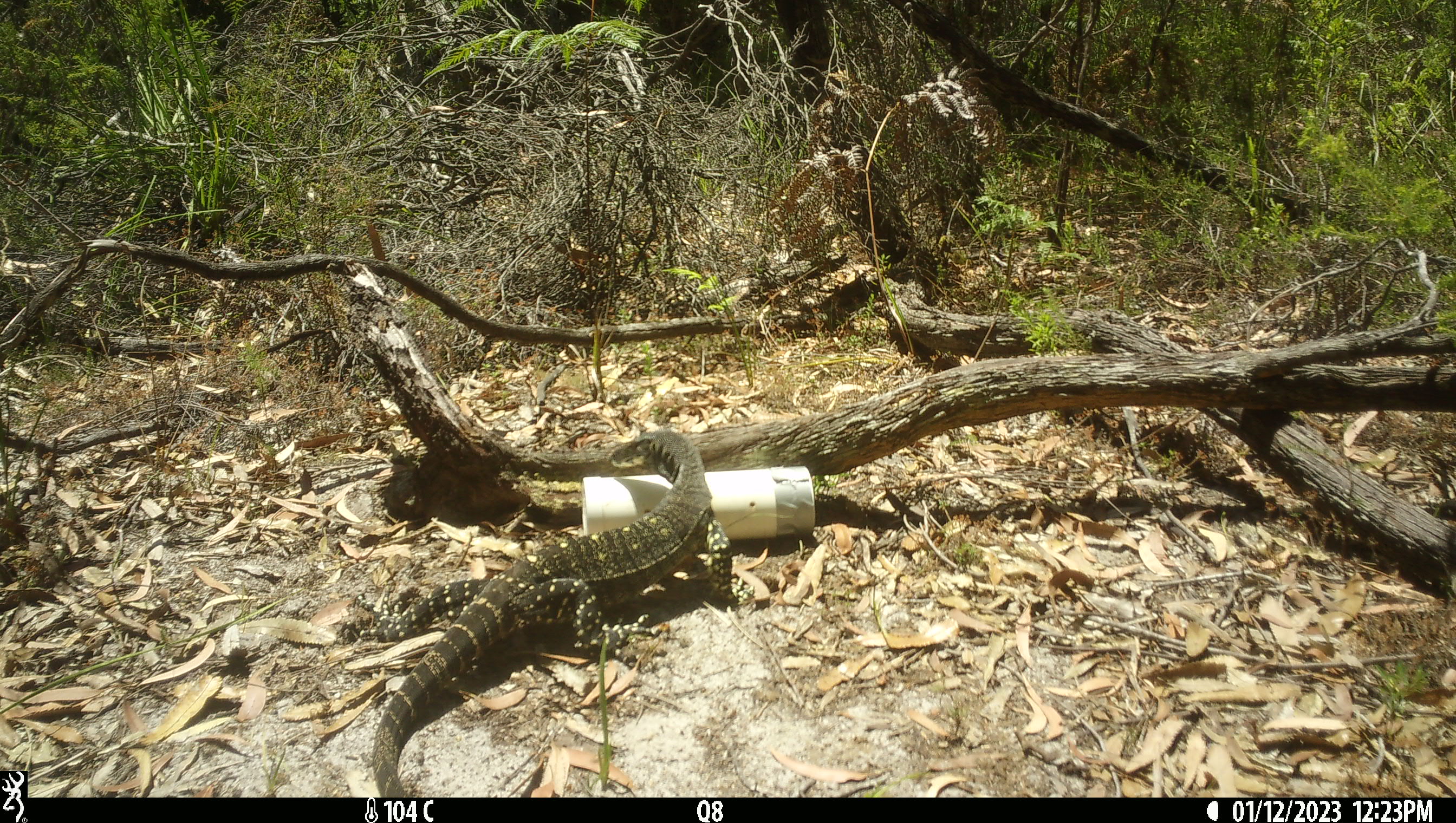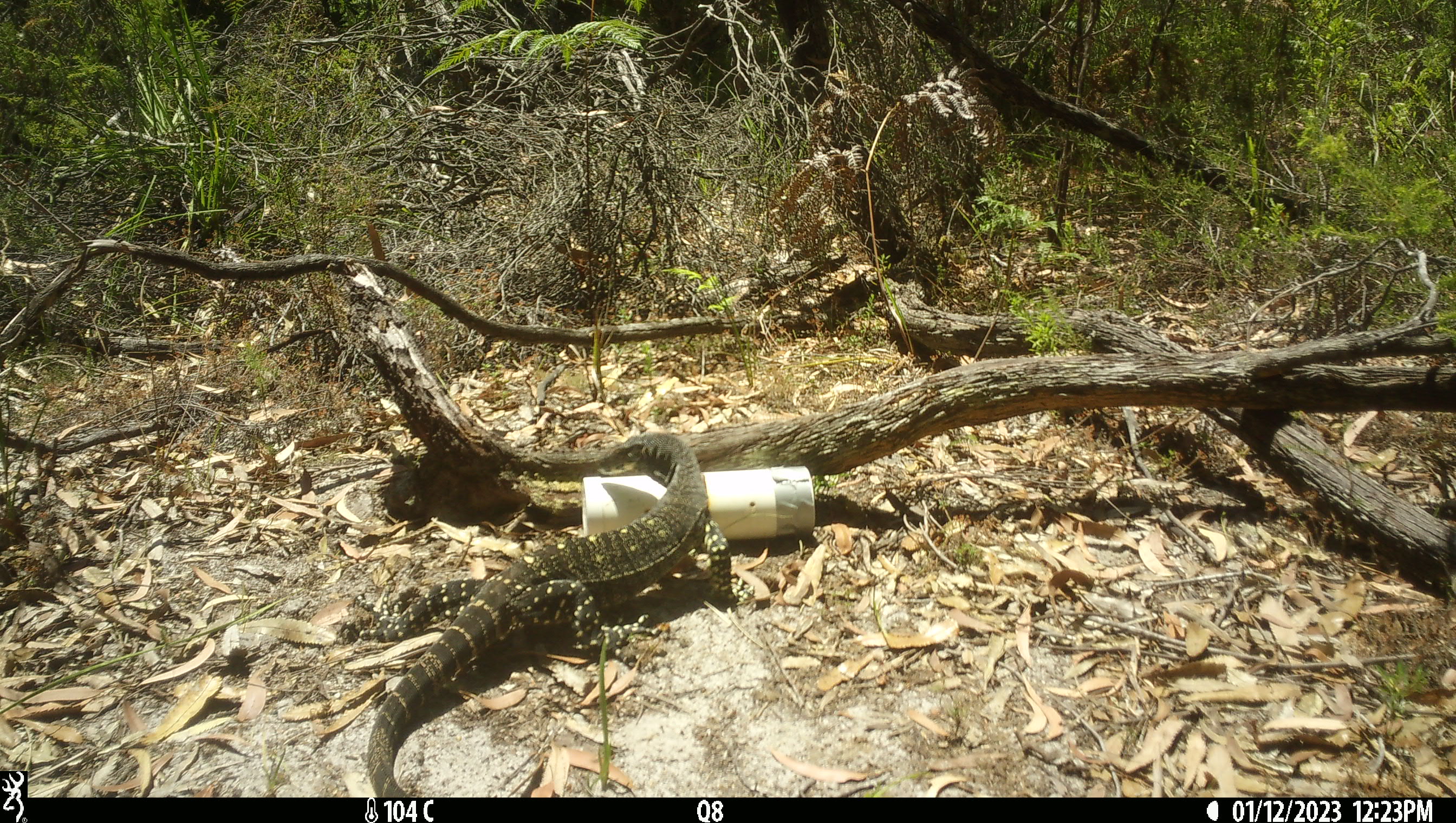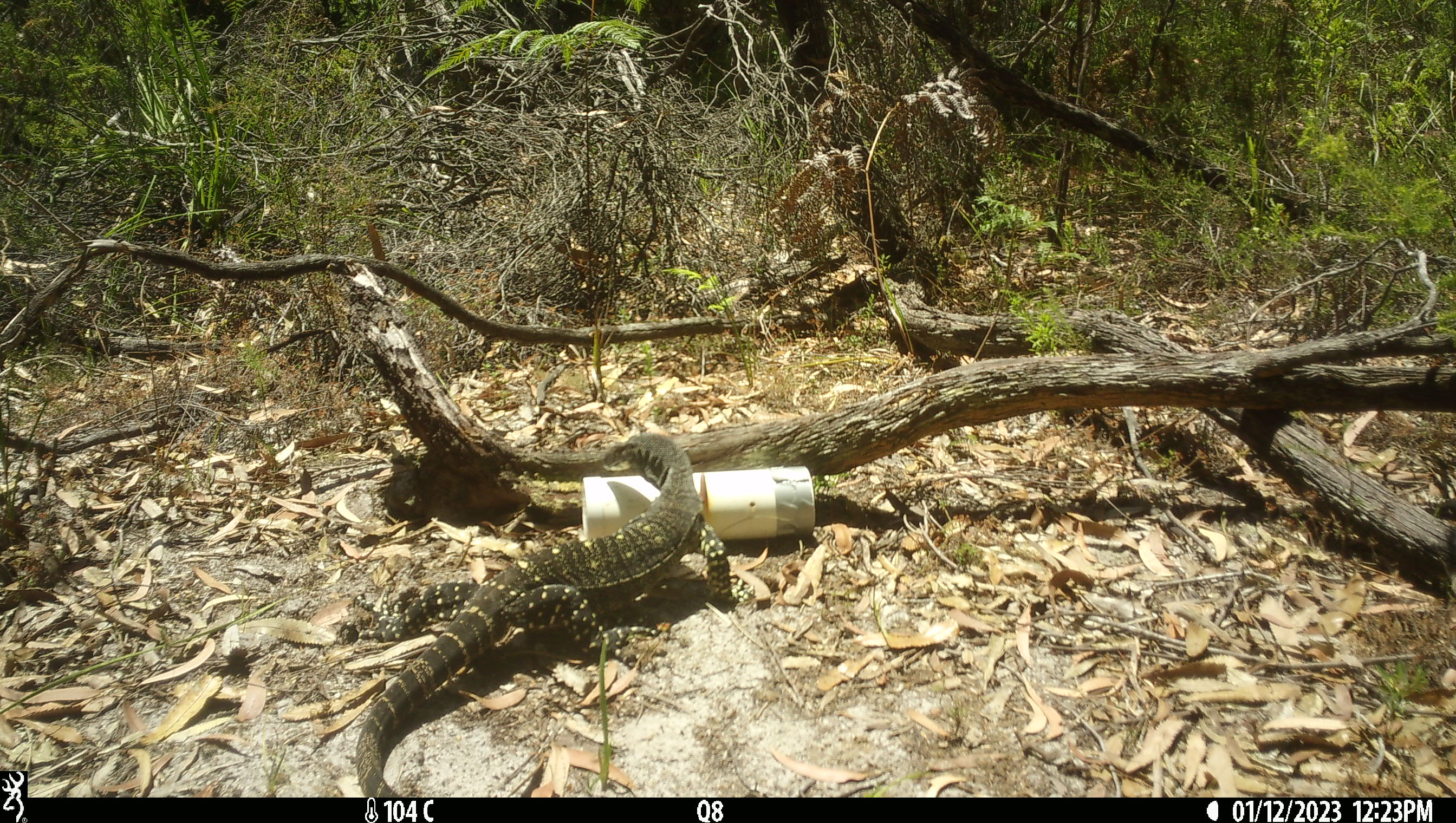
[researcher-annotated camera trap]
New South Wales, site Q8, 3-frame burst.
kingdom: Animalia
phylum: Chordata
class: Reptilia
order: Squamata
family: Varanidae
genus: Varanus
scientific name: Varanus varius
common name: lace monitor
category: goanna